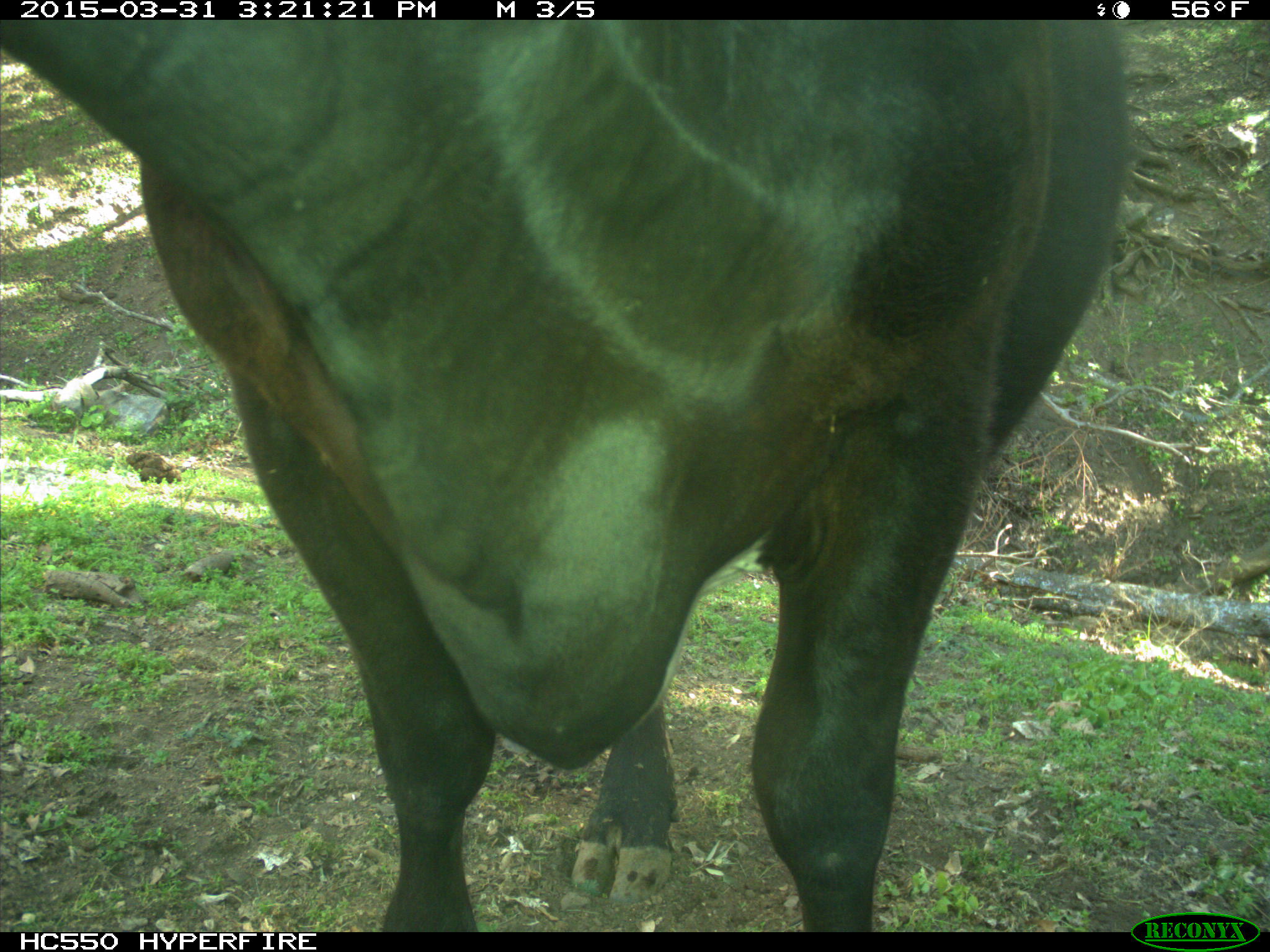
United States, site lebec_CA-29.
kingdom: Animalia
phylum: Chordata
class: Mammalia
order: Artiodactyla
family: Bovidae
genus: Bos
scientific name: Bos taurus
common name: domestic cow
Bos taurus (domestic cow).